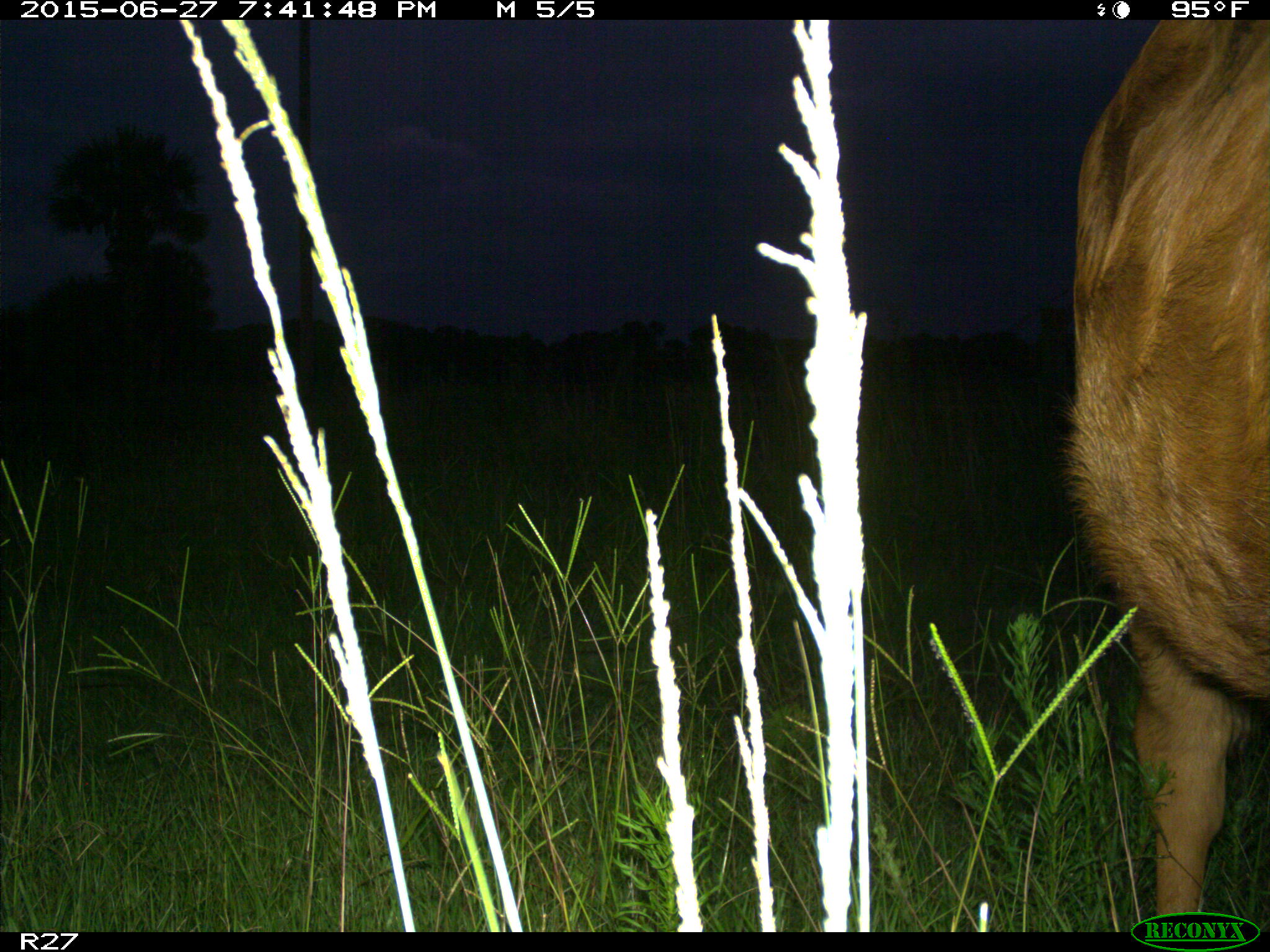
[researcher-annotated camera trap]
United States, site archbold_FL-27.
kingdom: Animalia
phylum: Chordata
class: Mammalia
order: Artiodactyla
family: Bovidae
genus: Bos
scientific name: Bos taurus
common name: domestic cow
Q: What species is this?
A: Bos taurus (domestic cow).